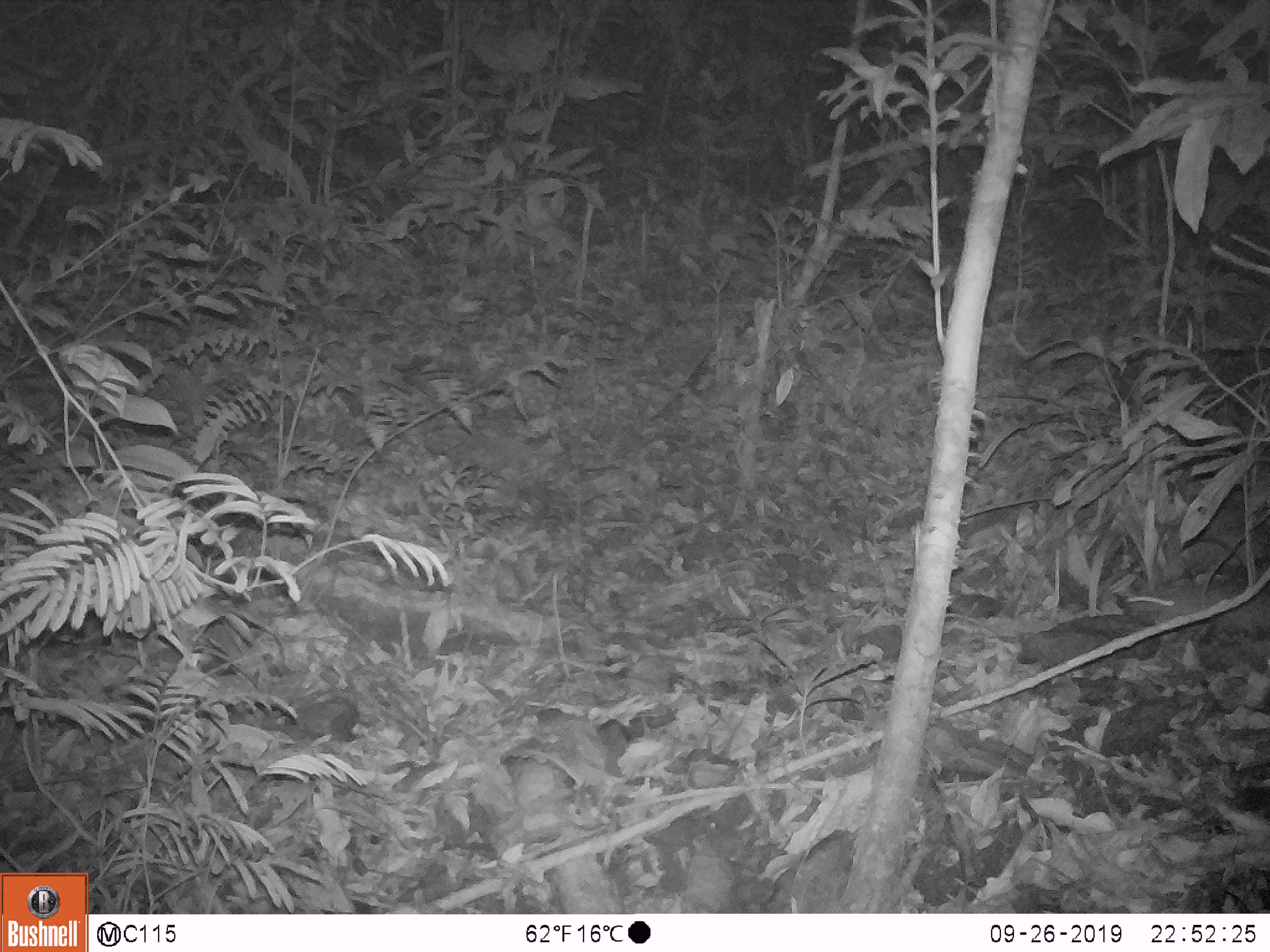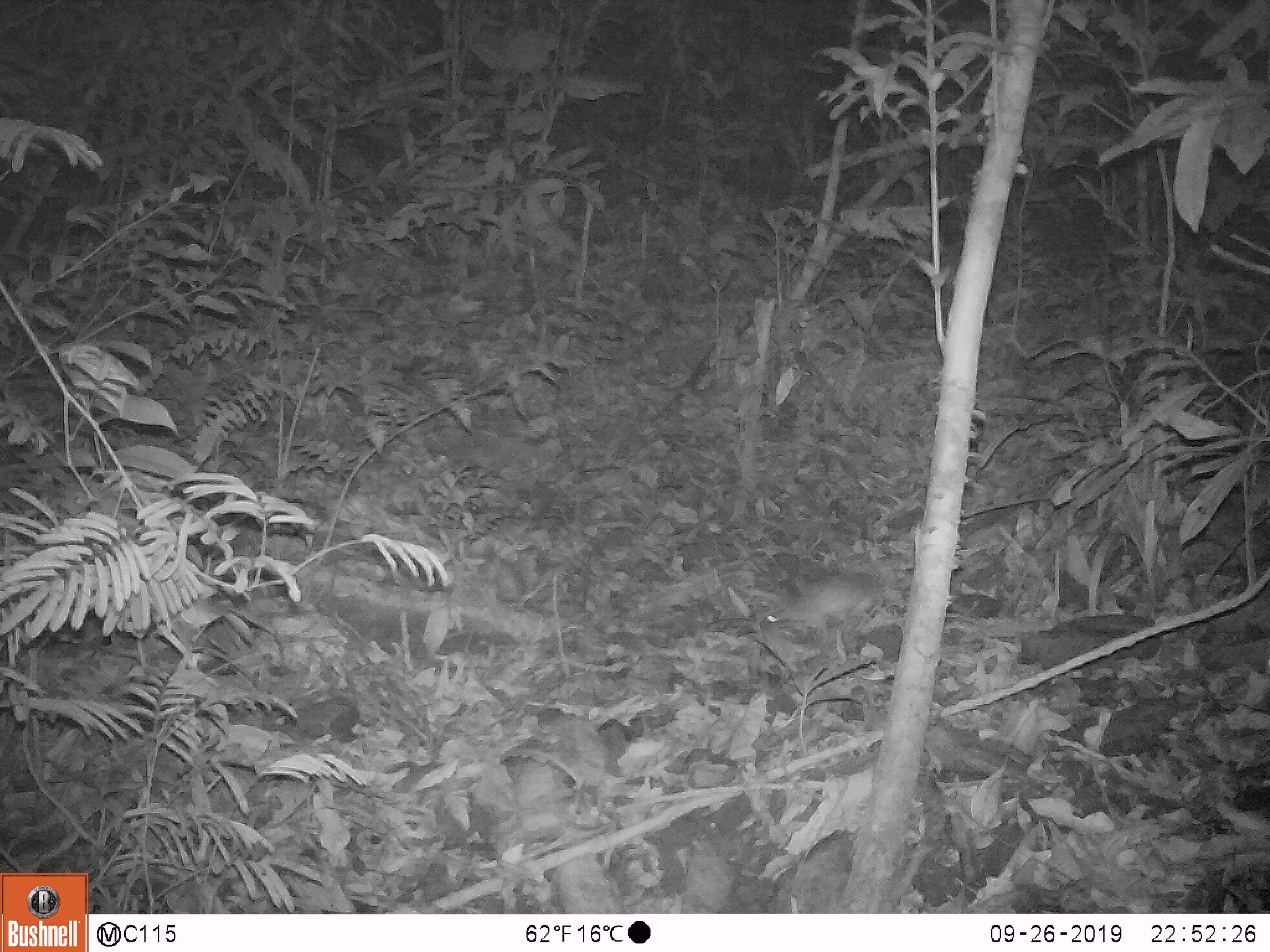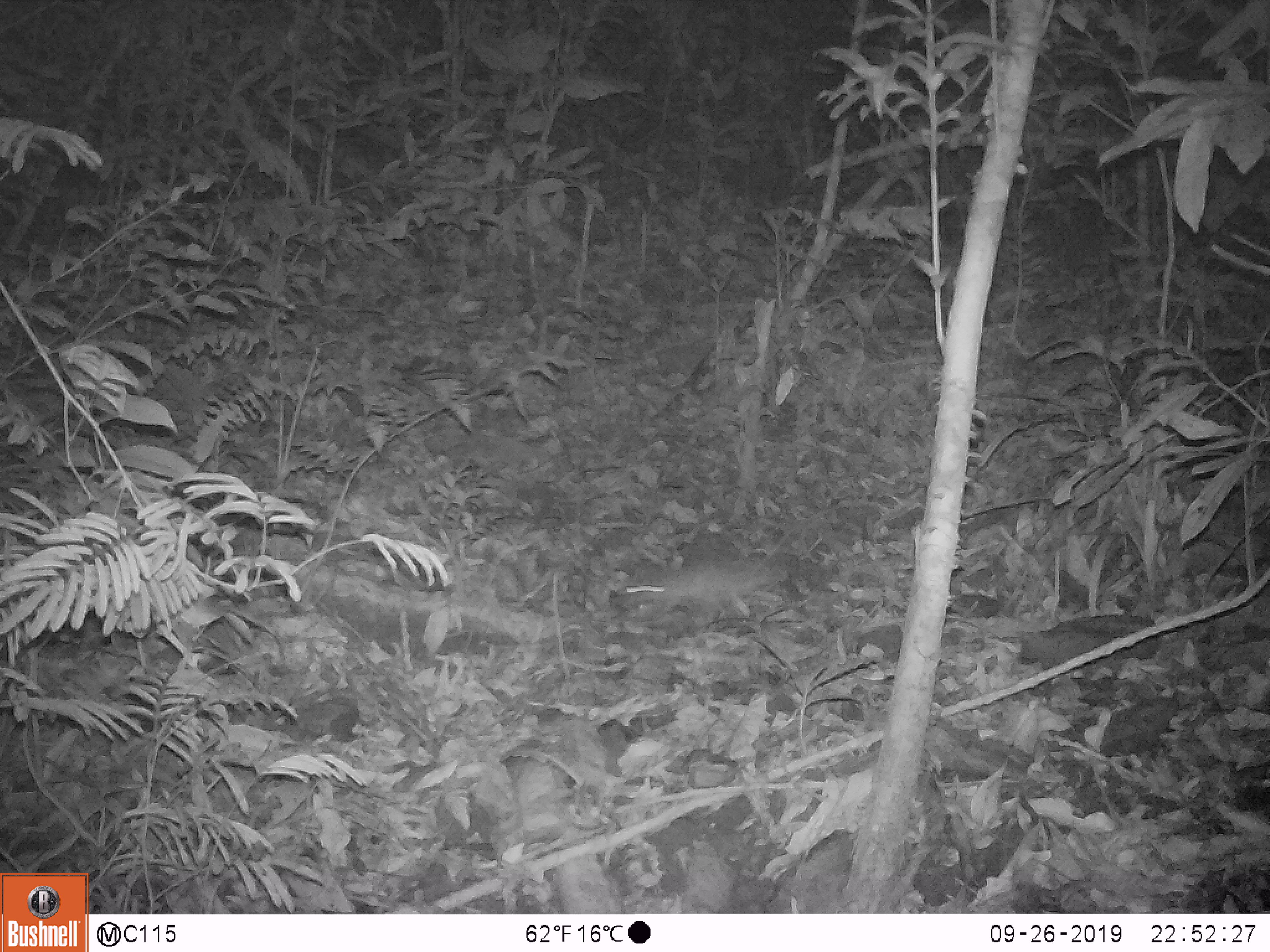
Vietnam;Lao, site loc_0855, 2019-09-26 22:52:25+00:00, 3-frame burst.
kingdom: Animalia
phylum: Chordata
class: Mammalia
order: Rodentia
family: Muridae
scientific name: Muridae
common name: old-world mice and rats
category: unidentified murid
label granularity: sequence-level